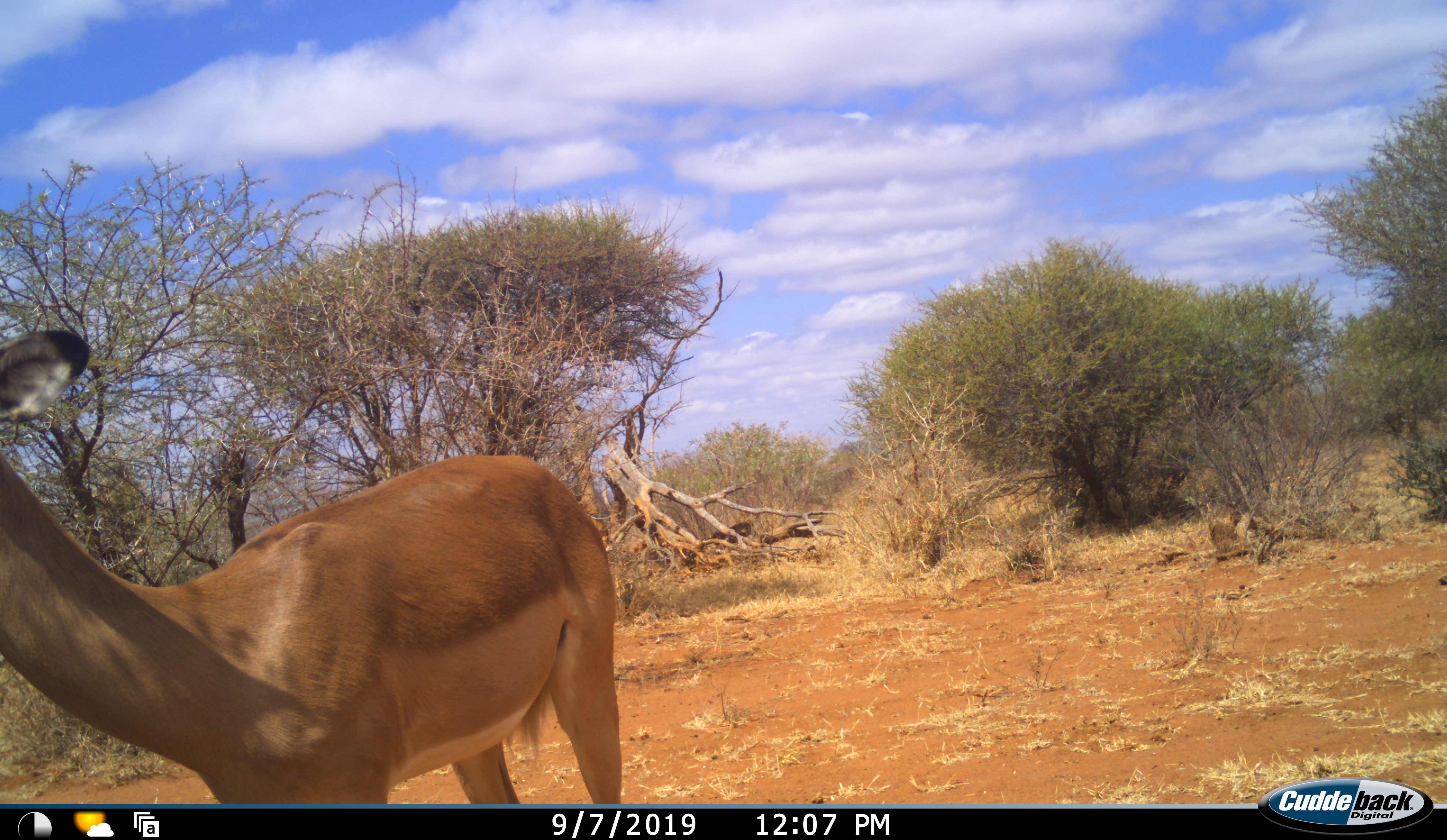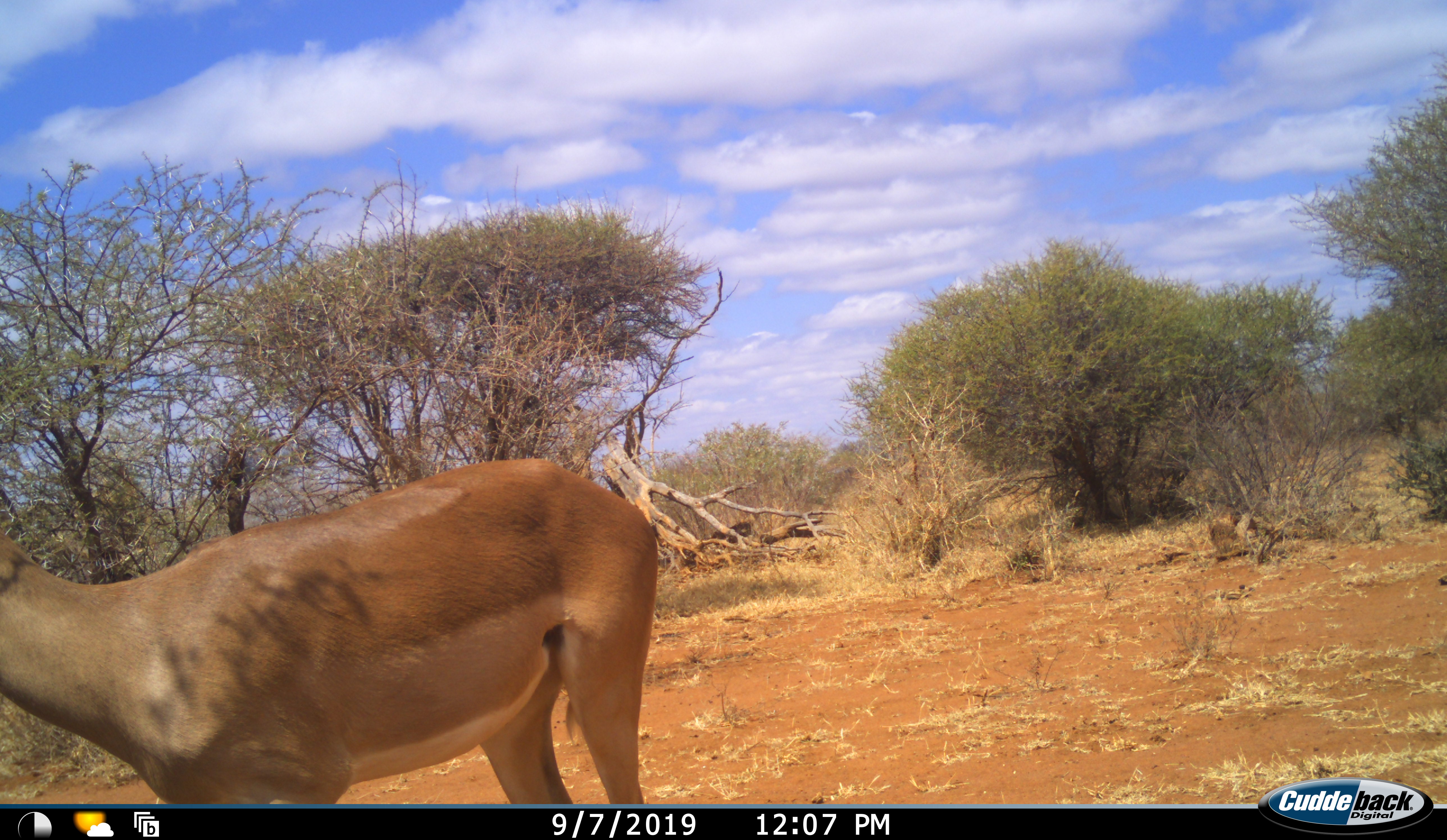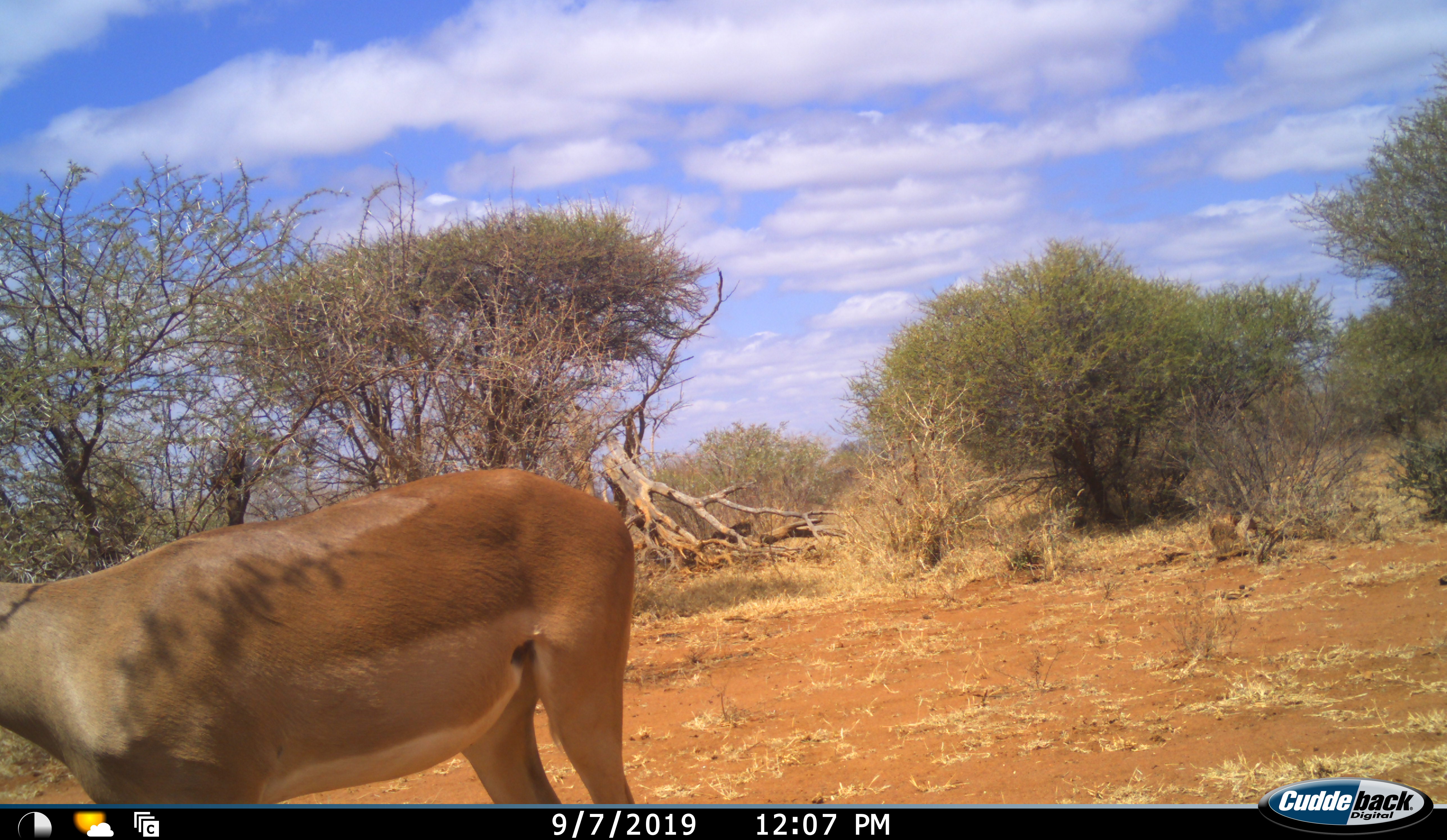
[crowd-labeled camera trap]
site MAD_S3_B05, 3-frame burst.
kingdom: Animalia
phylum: Chordata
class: Mammalia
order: Artiodactyla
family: Bovidae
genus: Aepyceros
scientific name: Aepyceros melampus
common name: impala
Impala (Aepyceros melampus), count 1. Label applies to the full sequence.